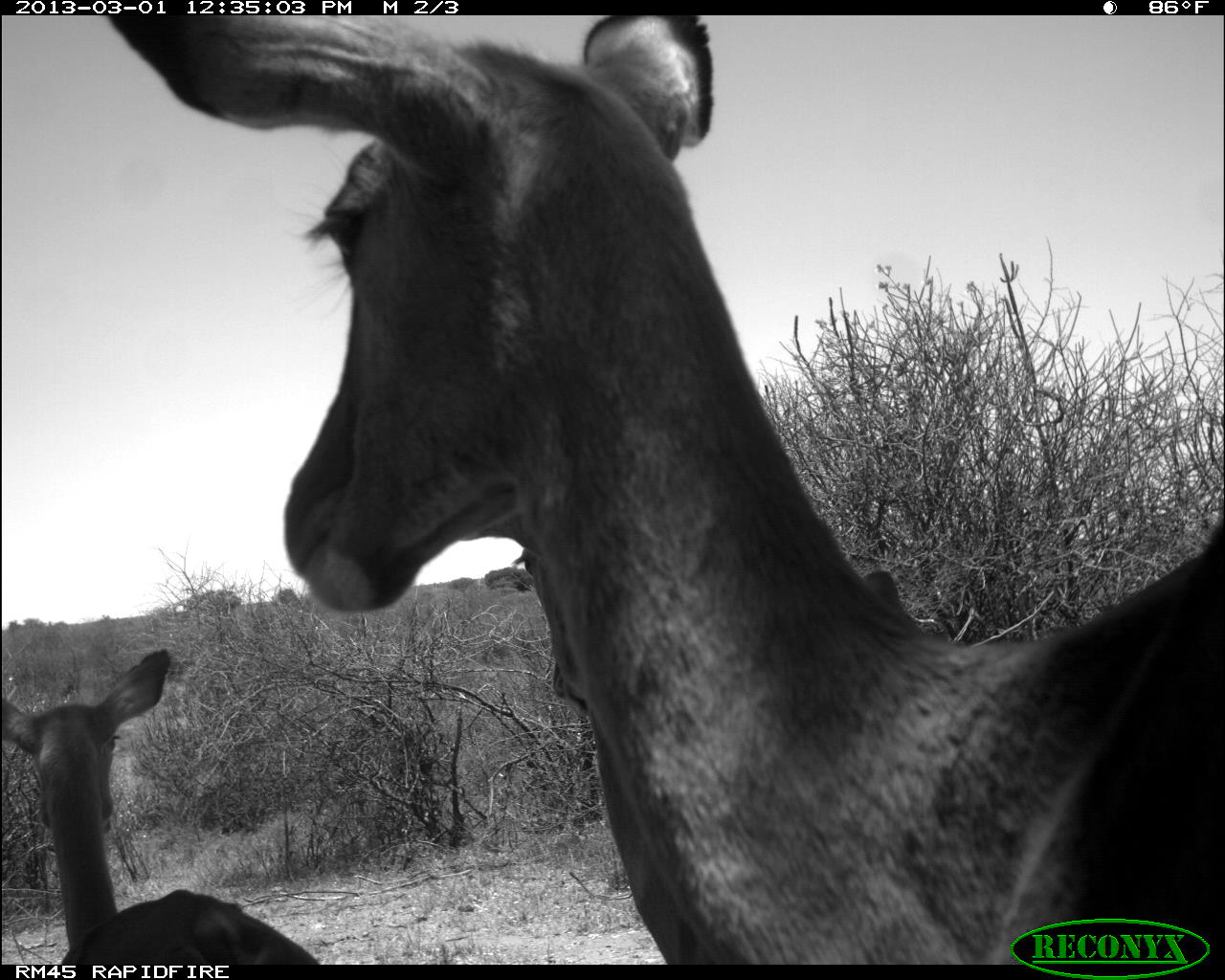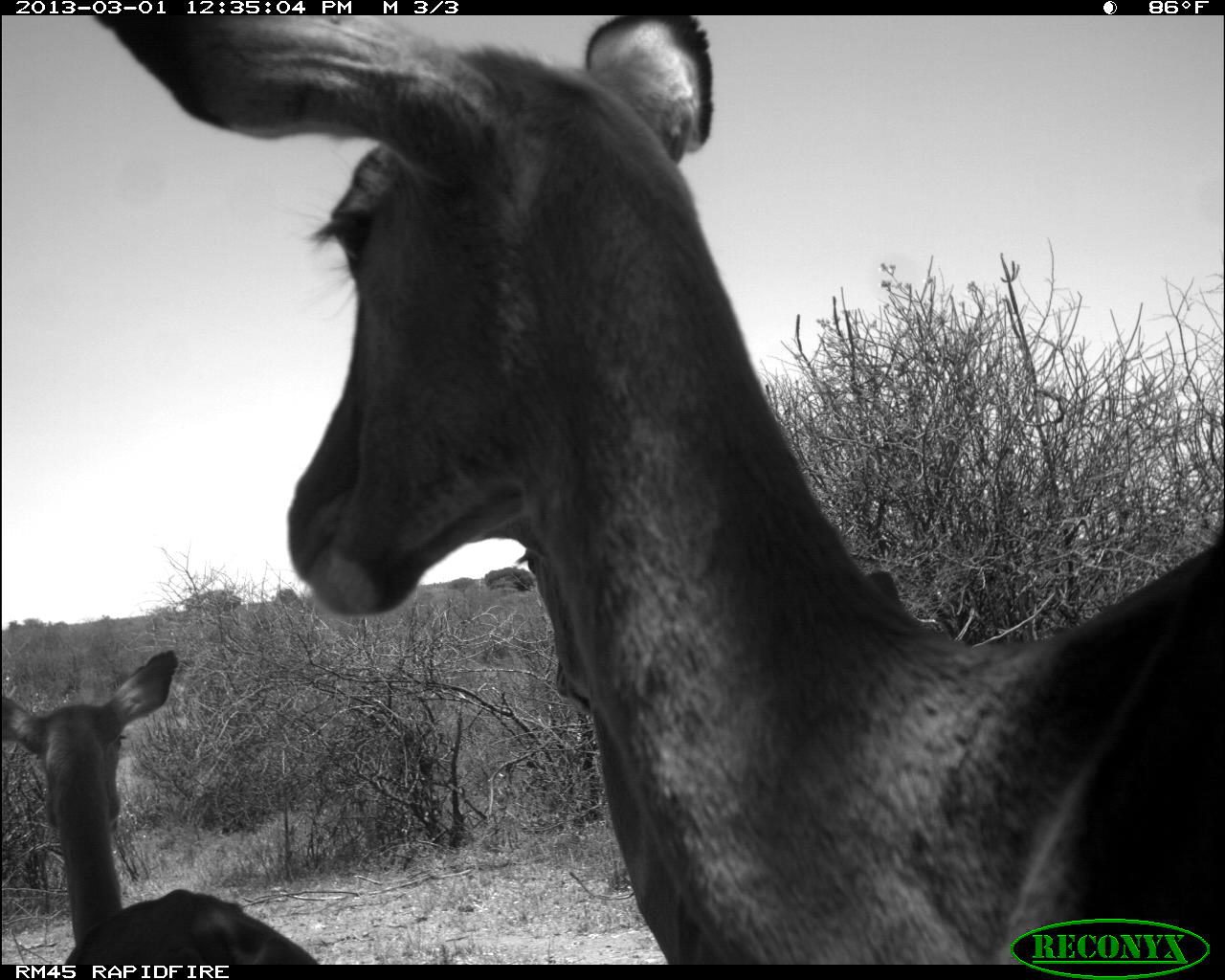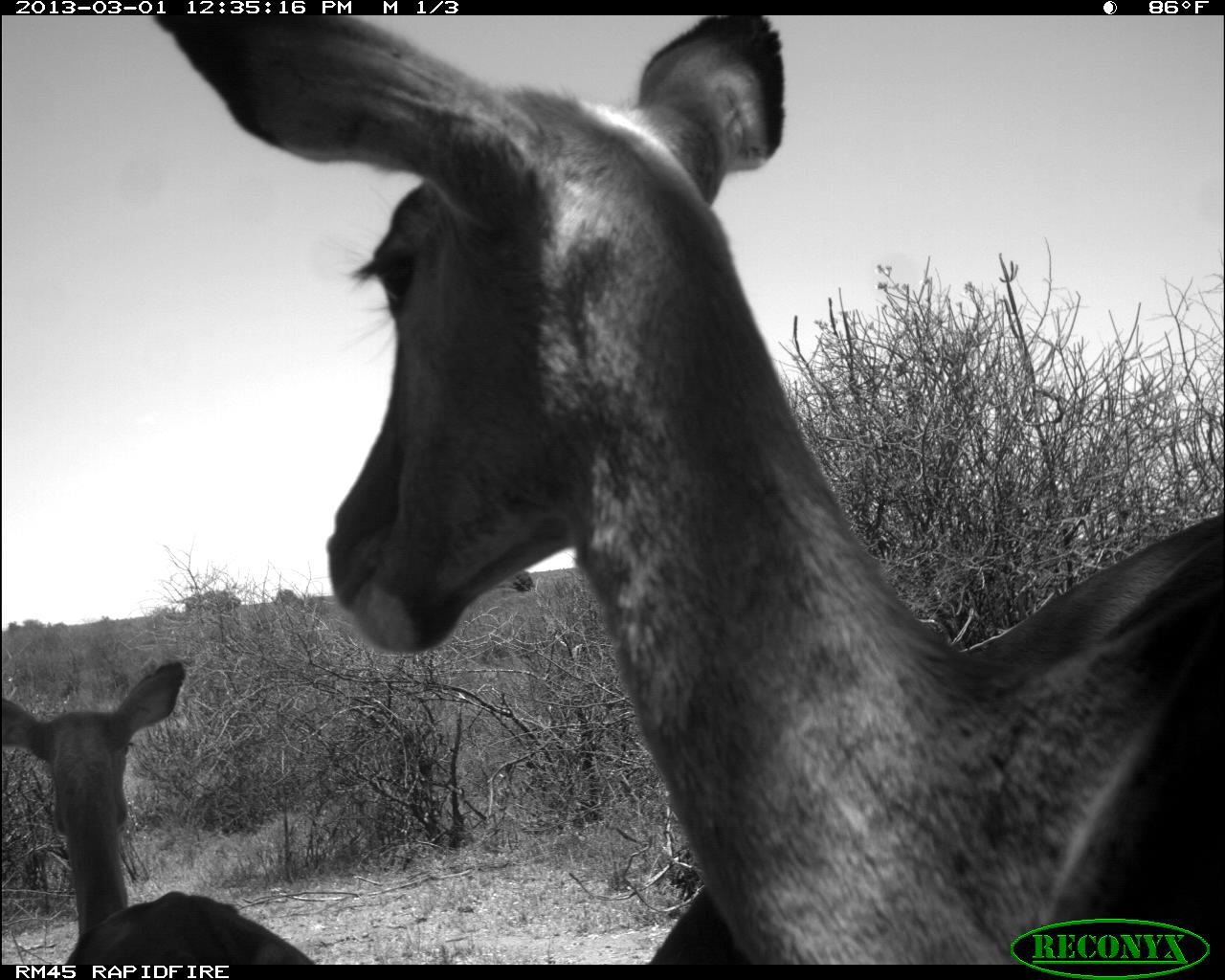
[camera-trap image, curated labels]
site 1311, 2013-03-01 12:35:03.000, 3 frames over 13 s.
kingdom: Animalia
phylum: Chordata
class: Mammalia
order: Artiodactyla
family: Bovidae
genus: Aepyceros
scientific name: Aepyceros melampus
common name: impala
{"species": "Aepyceros melampus (impala)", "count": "3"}